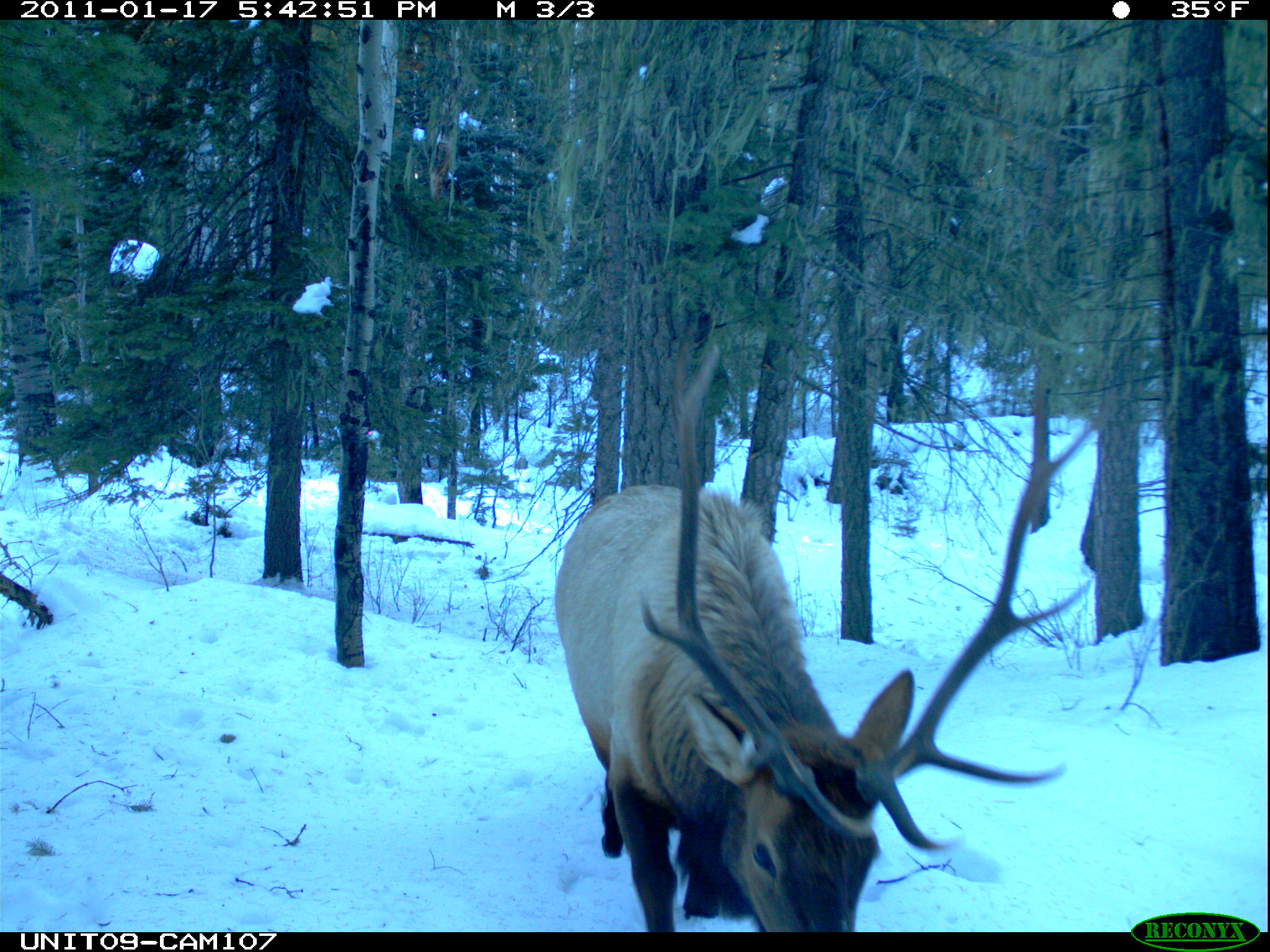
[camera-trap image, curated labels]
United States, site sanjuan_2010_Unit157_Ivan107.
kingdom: Animalia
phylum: Chordata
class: Mammalia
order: Artiodactyla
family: Cervidae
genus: Cervus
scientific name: Cervus elaphus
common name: red deer